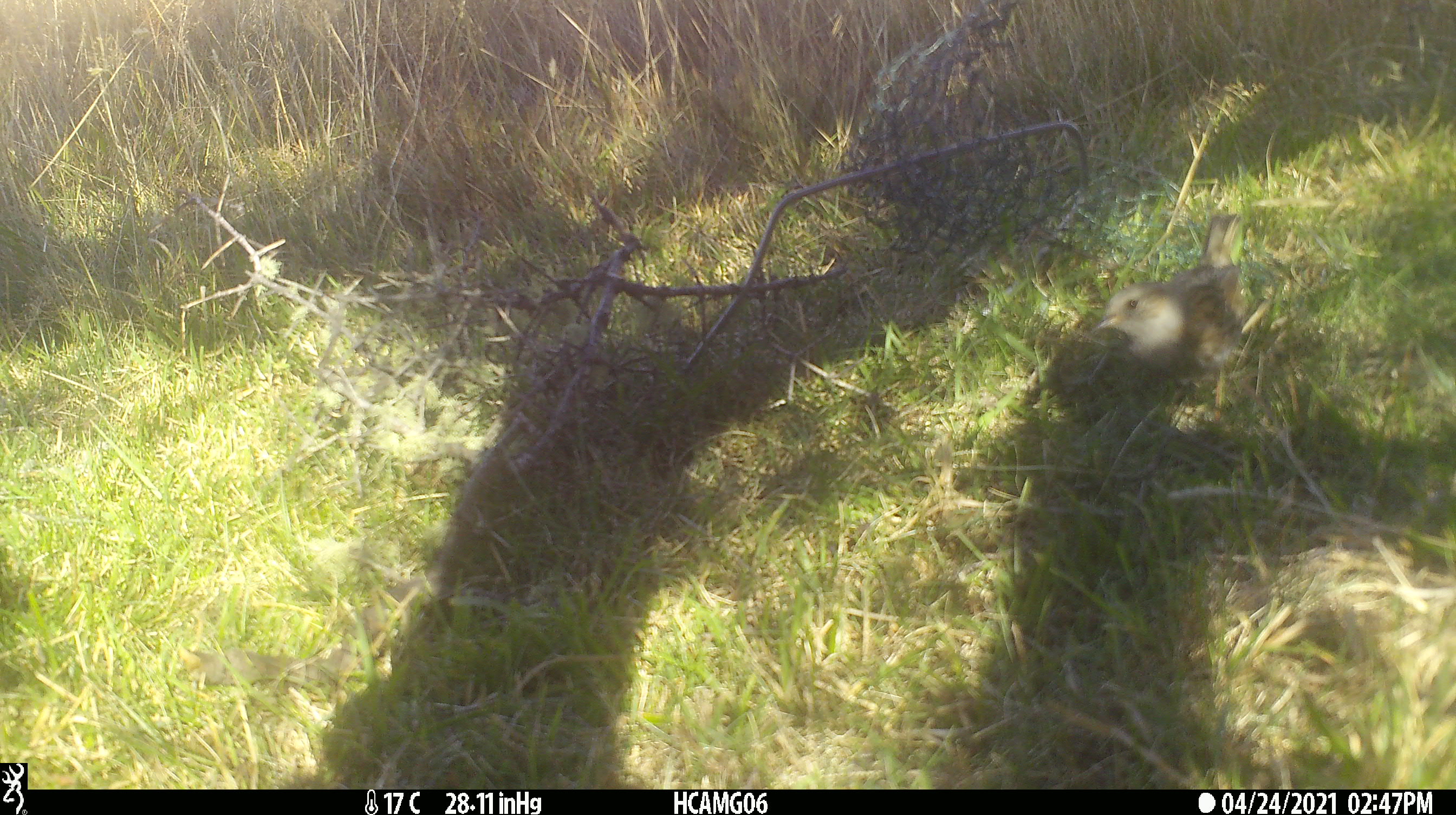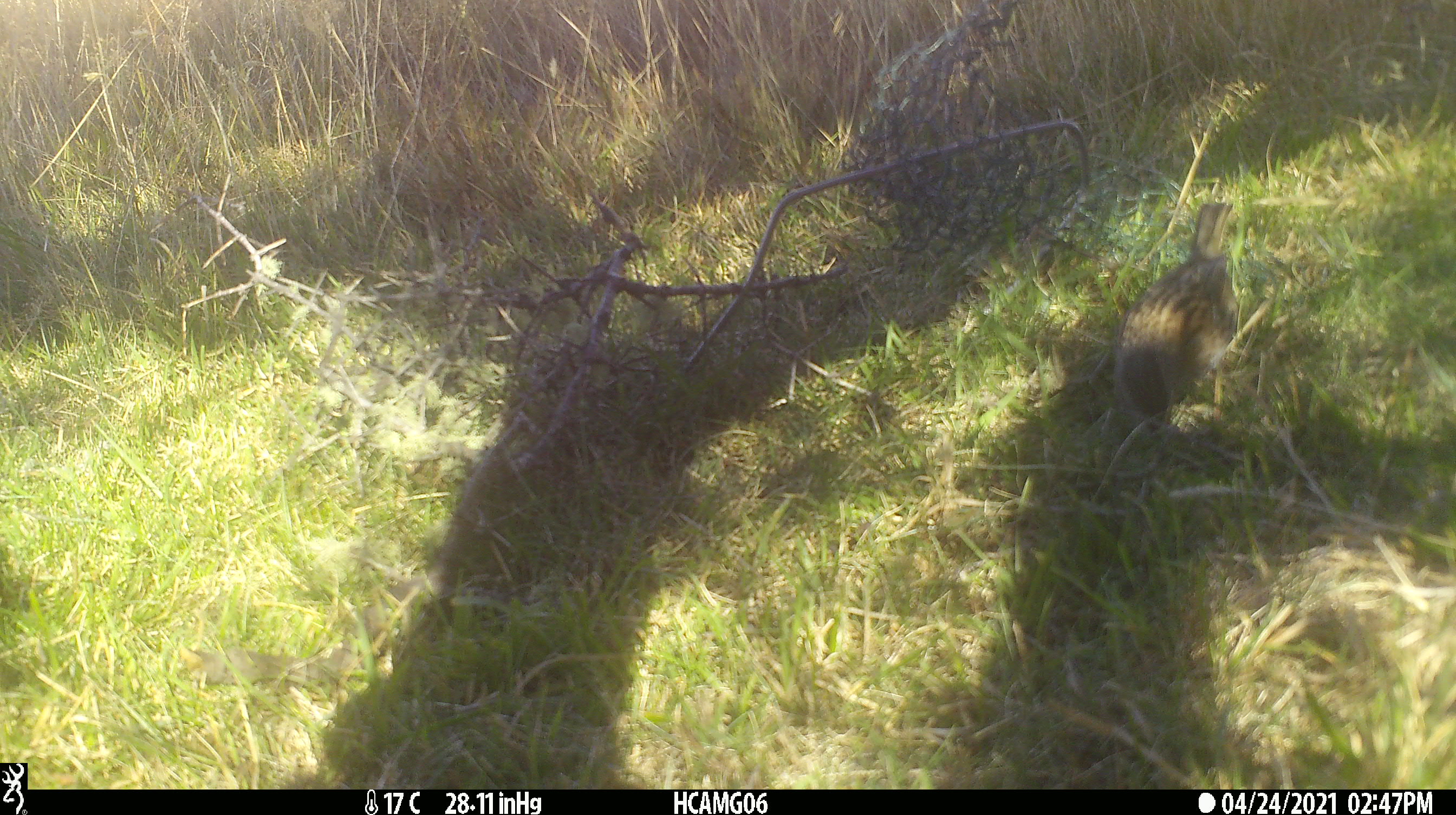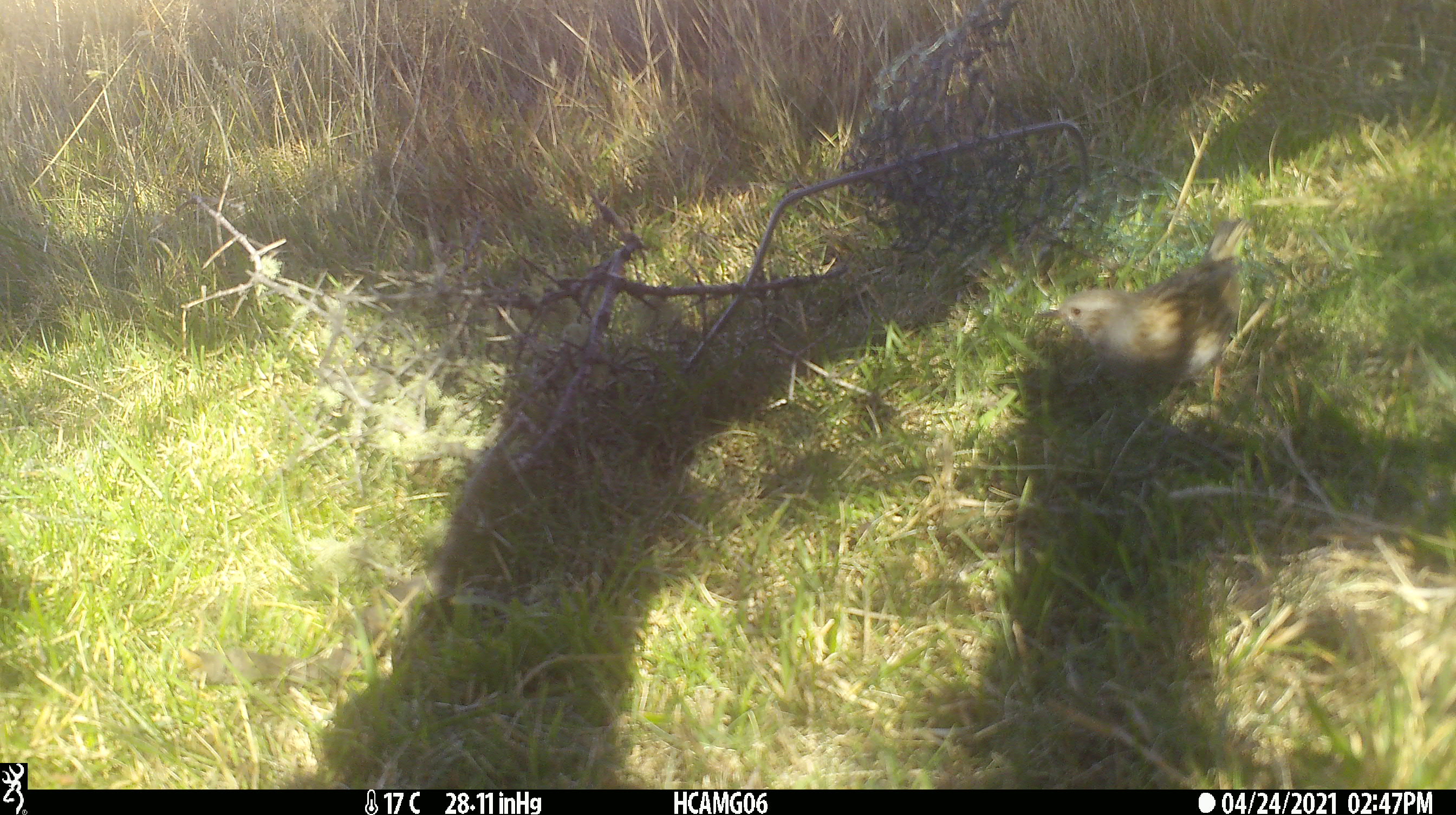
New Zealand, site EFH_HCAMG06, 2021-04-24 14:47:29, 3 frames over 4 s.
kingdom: Animalia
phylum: Chordata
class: Aves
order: Passeriformes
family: Prunellidae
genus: Prunella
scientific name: Prunella modularis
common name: dunnock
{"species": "dunnock (Prunella modularis)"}